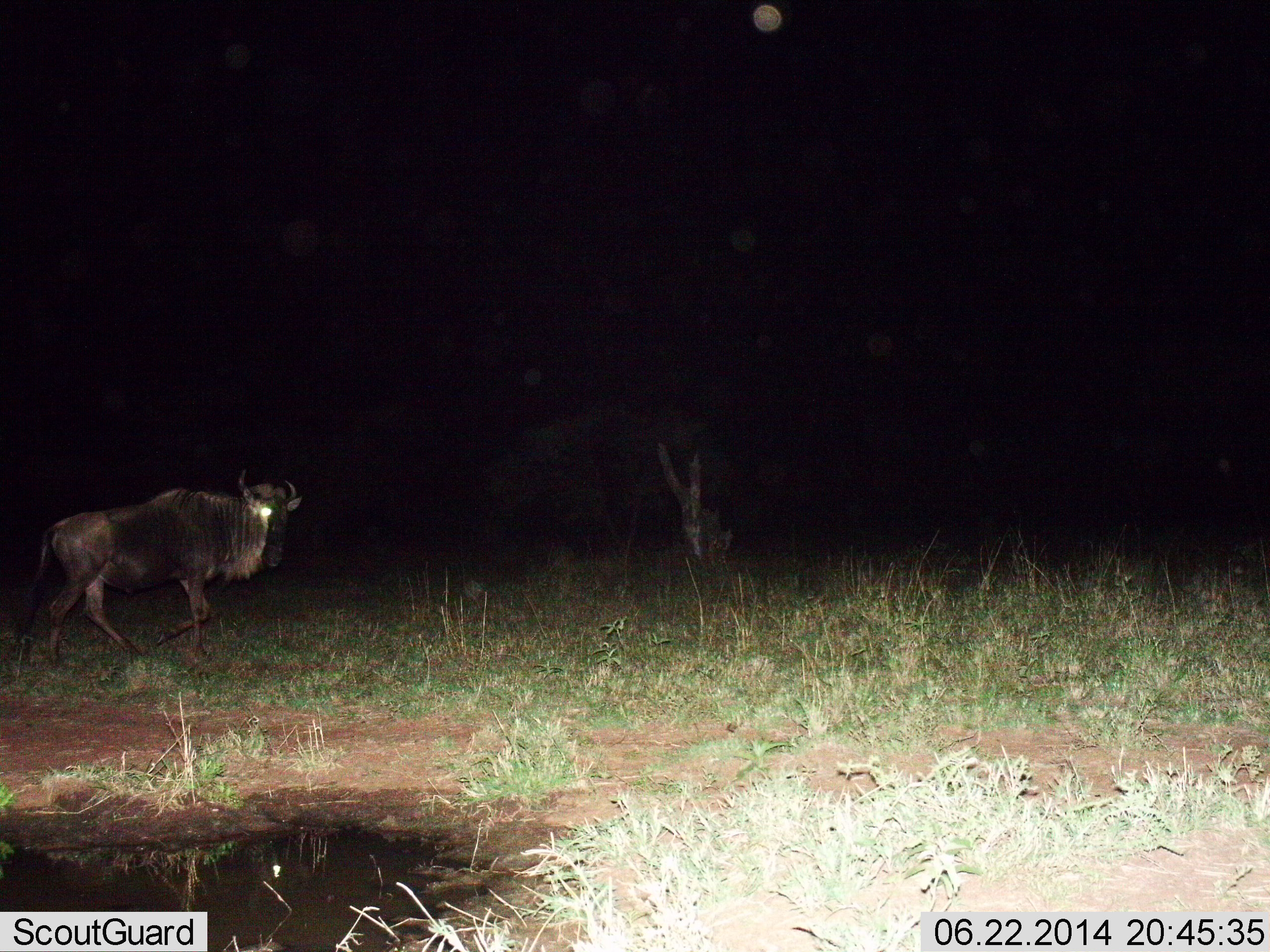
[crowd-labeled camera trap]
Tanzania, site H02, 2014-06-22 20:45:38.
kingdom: Animalia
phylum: Chordata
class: Mammalia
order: Artiodactyla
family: Bovidae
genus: Connochaetes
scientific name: Connochaetes taurinus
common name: blue wildebeest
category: wildebeest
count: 1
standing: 10%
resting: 10%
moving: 100%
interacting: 10%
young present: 0%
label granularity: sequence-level